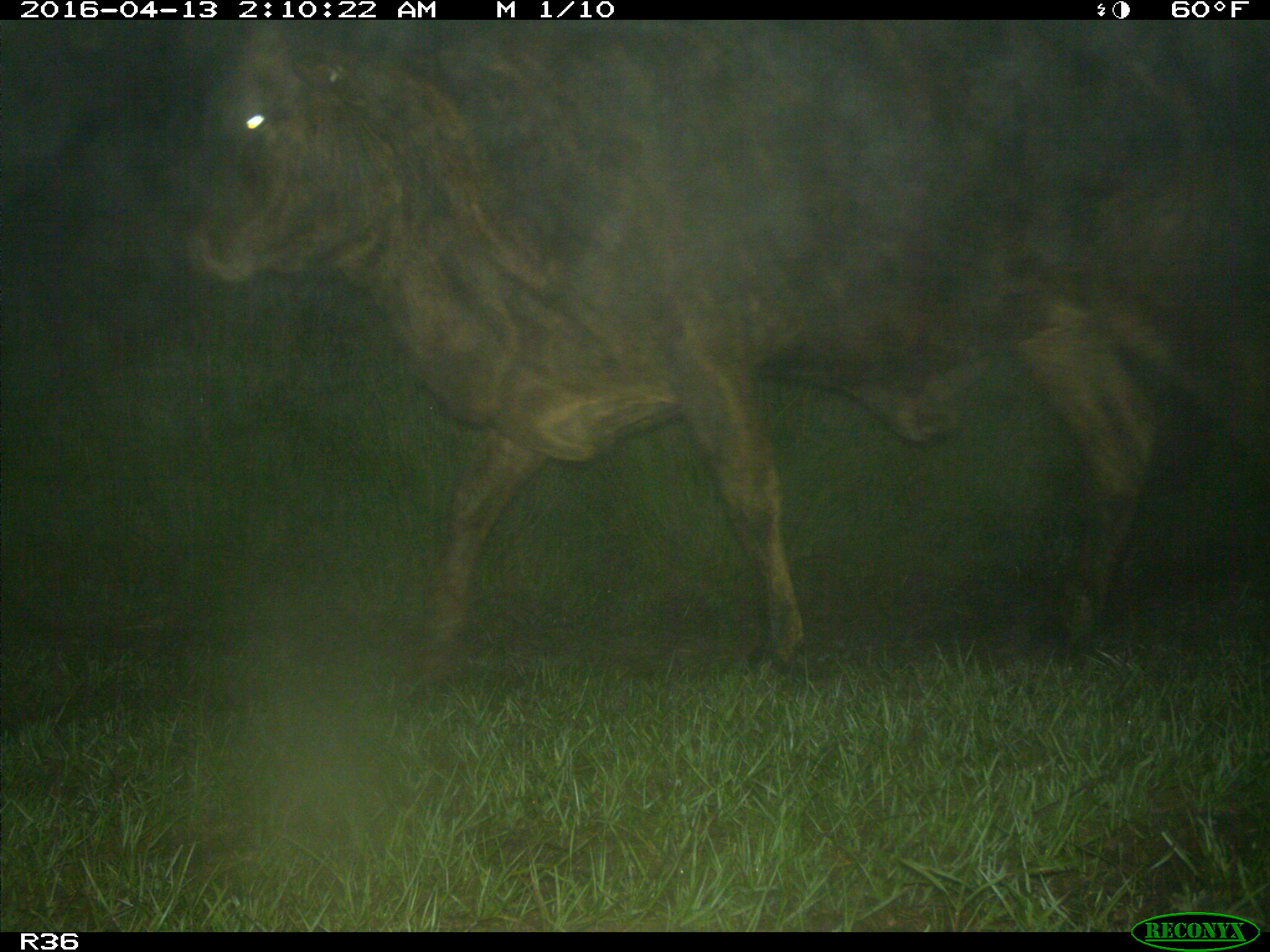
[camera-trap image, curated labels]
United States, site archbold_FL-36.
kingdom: Animalia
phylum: Chordata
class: Mammalia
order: Artiodactyla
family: Bovidae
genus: Bos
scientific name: Bos taurus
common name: domestic cow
Bos taurus (domestic cow).